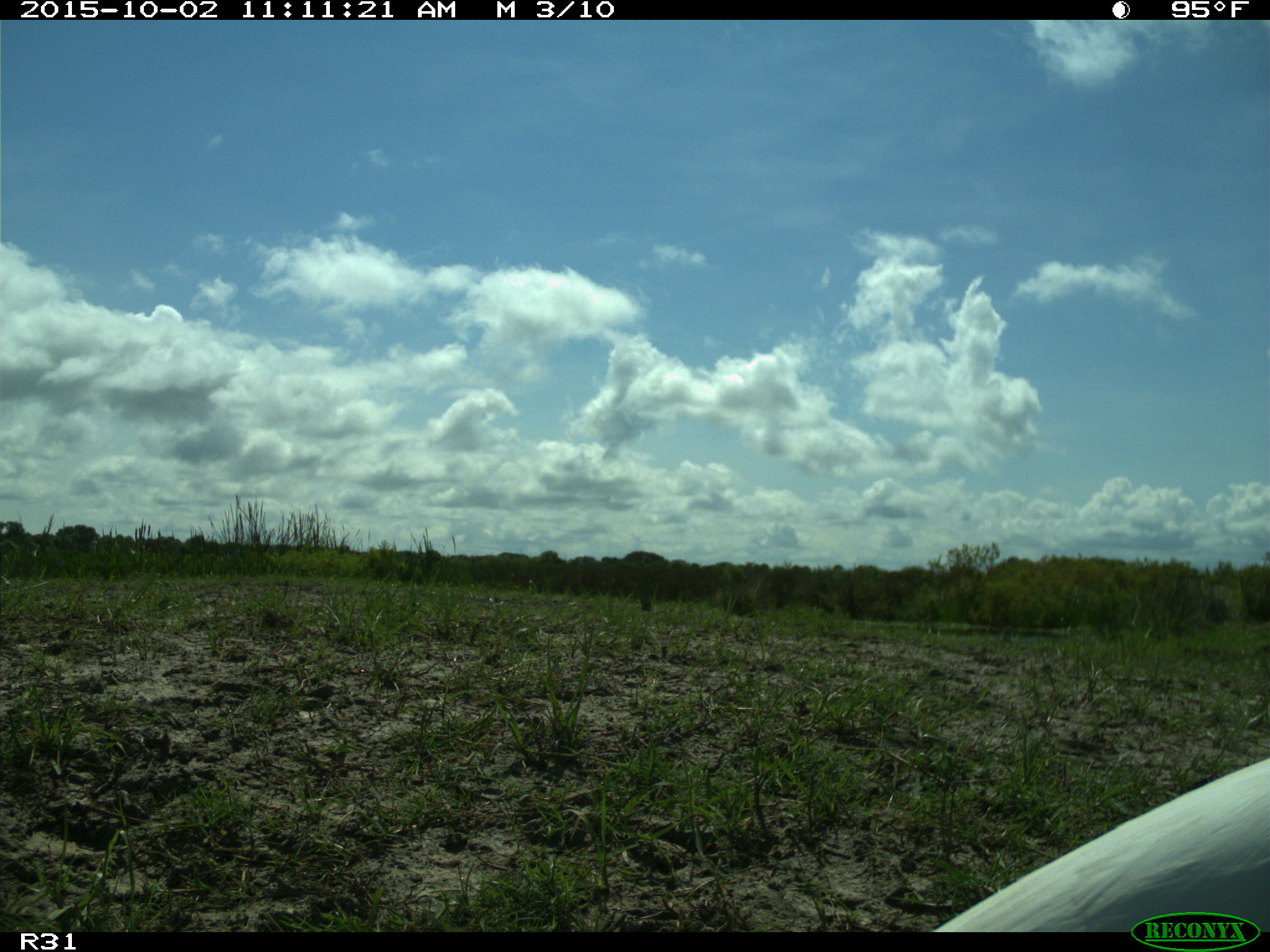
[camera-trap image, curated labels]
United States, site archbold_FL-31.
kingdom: Animalia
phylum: Chordata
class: Aves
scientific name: Aves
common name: birds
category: unidentified bird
Unidentified bird (birds) (Aves).